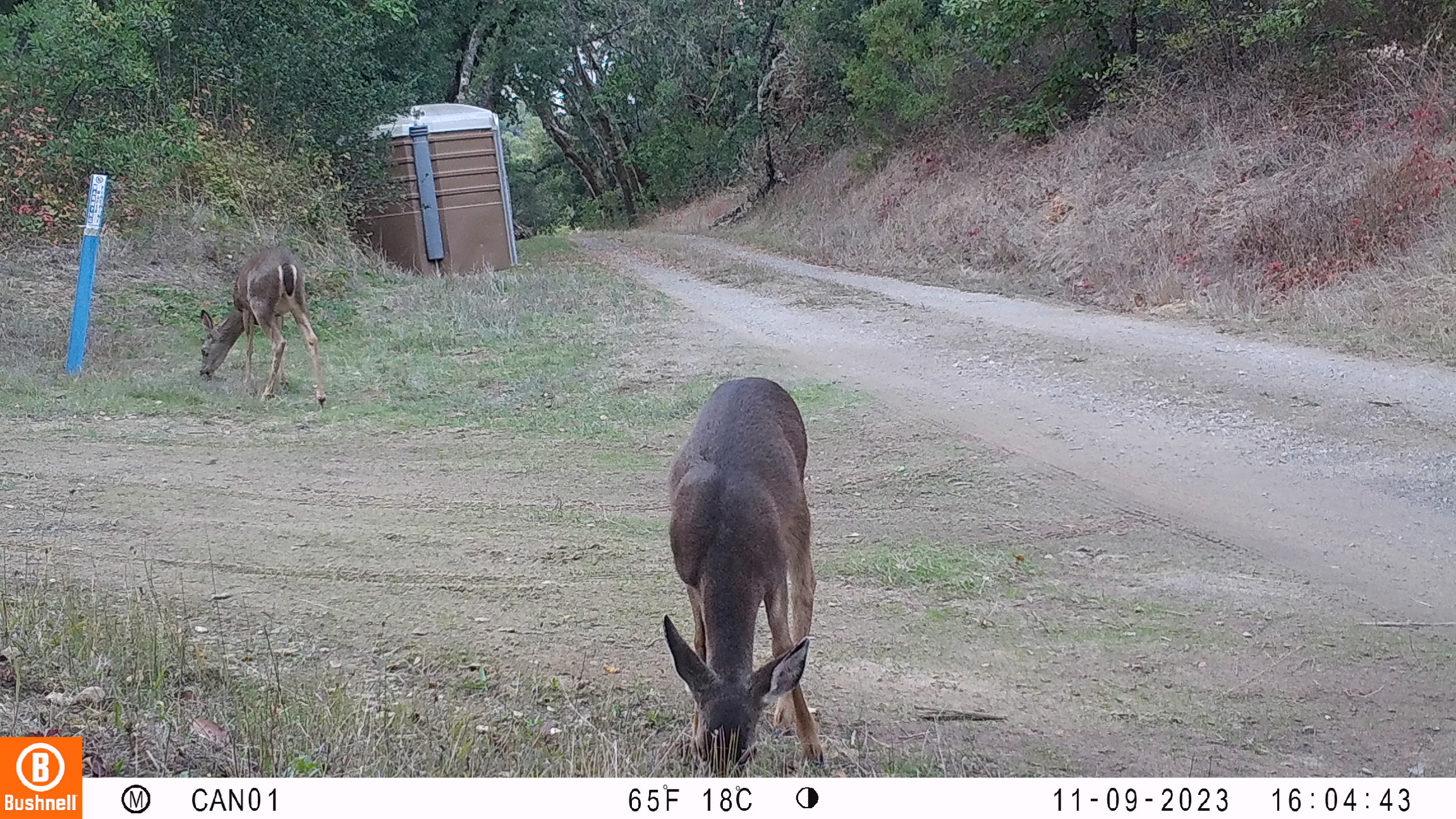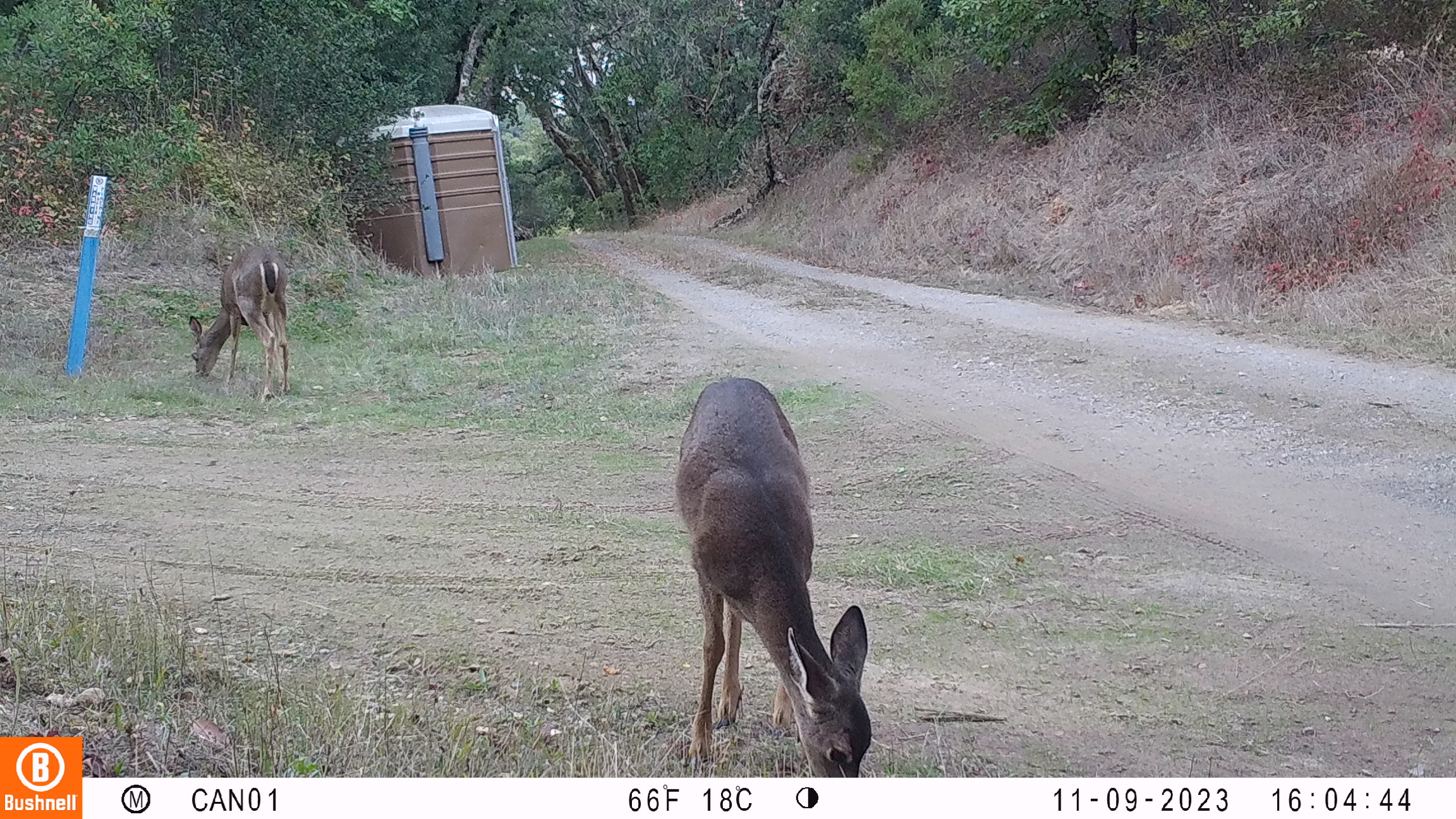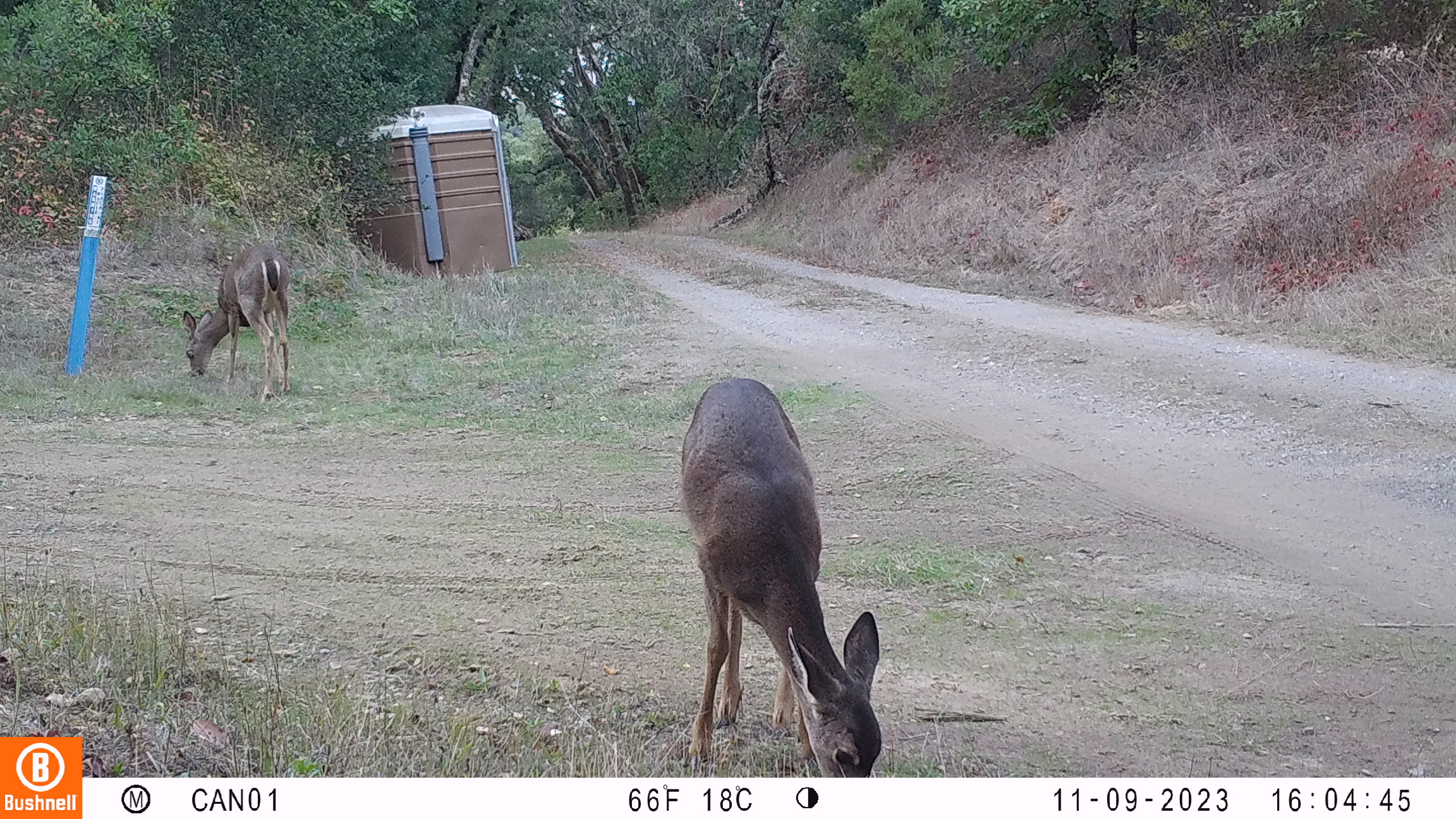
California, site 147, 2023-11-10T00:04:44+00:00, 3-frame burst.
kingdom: Animalia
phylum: Chordata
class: Mammalia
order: Artiodactyla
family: Cervidae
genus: Odocoileus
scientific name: Odocoileus hemionus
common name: mule deer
Mule deer (Odocoileus hemionus).